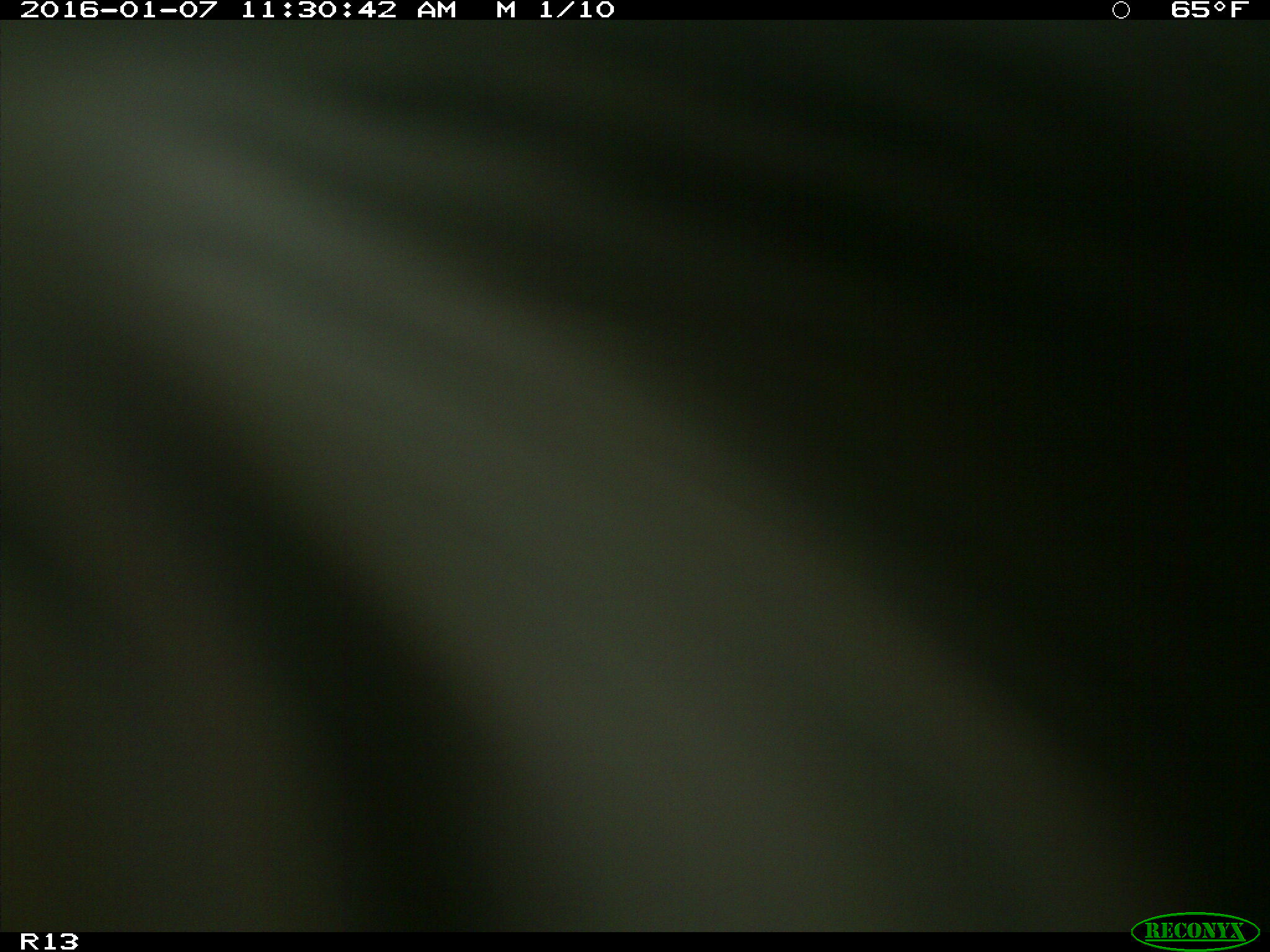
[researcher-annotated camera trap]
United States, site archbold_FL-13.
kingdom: Animalia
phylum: Chordata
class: Mammalia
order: Artiodactyla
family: Bovidae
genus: Bos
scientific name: Bos taurus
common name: domestic cow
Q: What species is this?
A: Bos taurus (domestic cow).